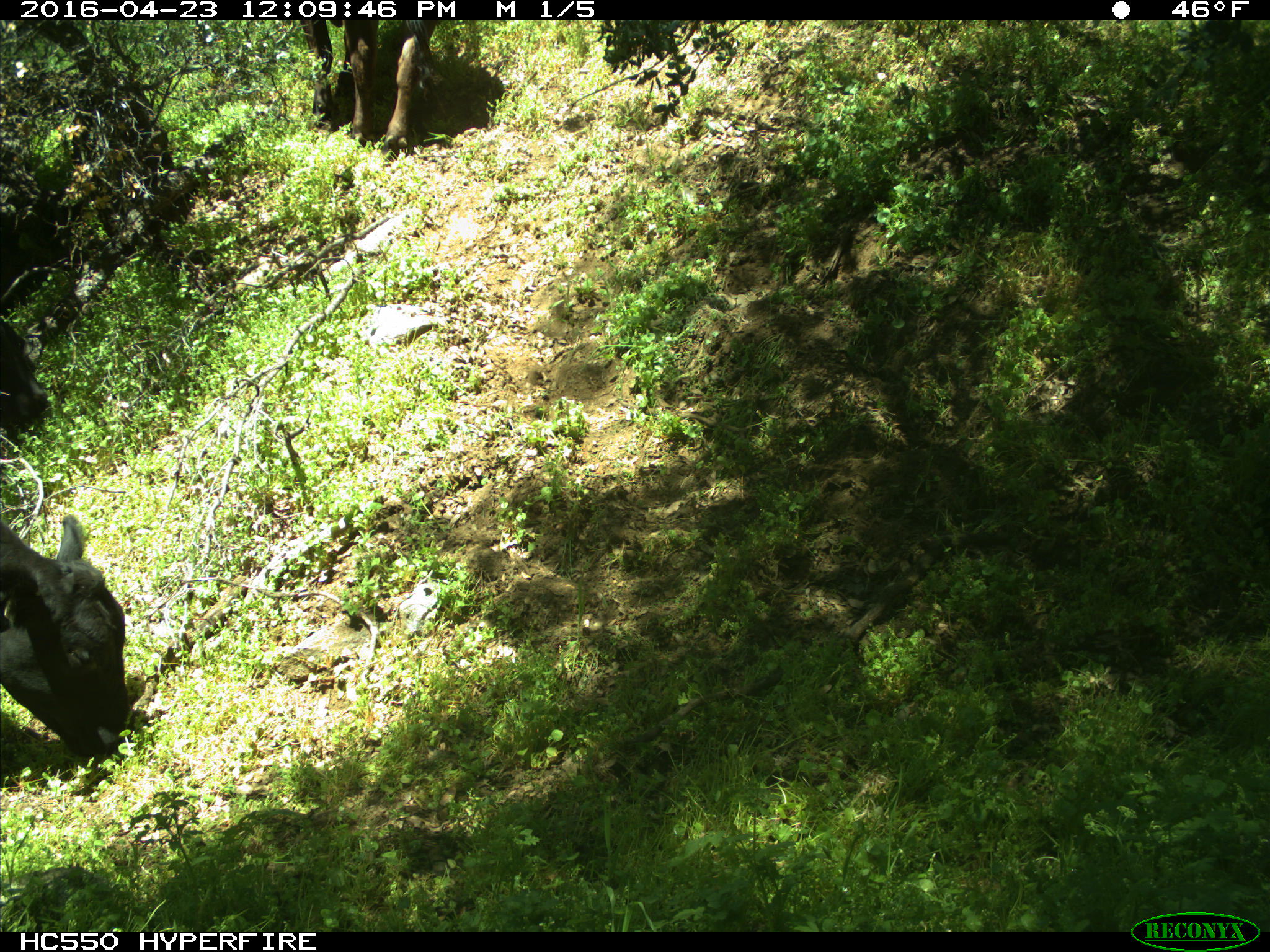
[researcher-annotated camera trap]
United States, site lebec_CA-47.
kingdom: Animalia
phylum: Chordata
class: Mammalia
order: Artiodactyla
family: Bovidae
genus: Bos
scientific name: Bos taurus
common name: domestic cow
Bos taurus (domestic cow).